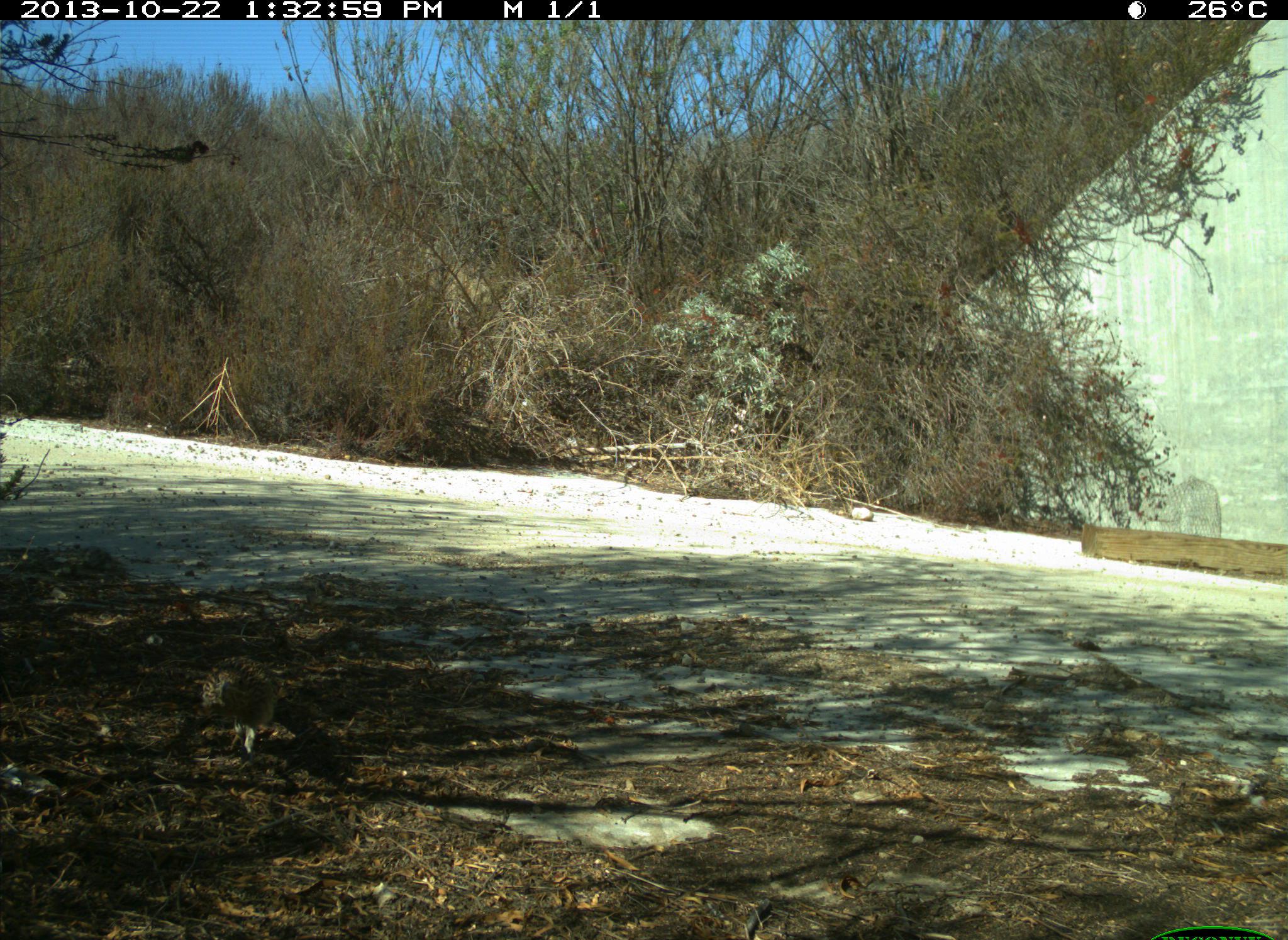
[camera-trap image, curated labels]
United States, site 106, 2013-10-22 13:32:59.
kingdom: Animalia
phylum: Chordata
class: Aves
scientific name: Aves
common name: bird